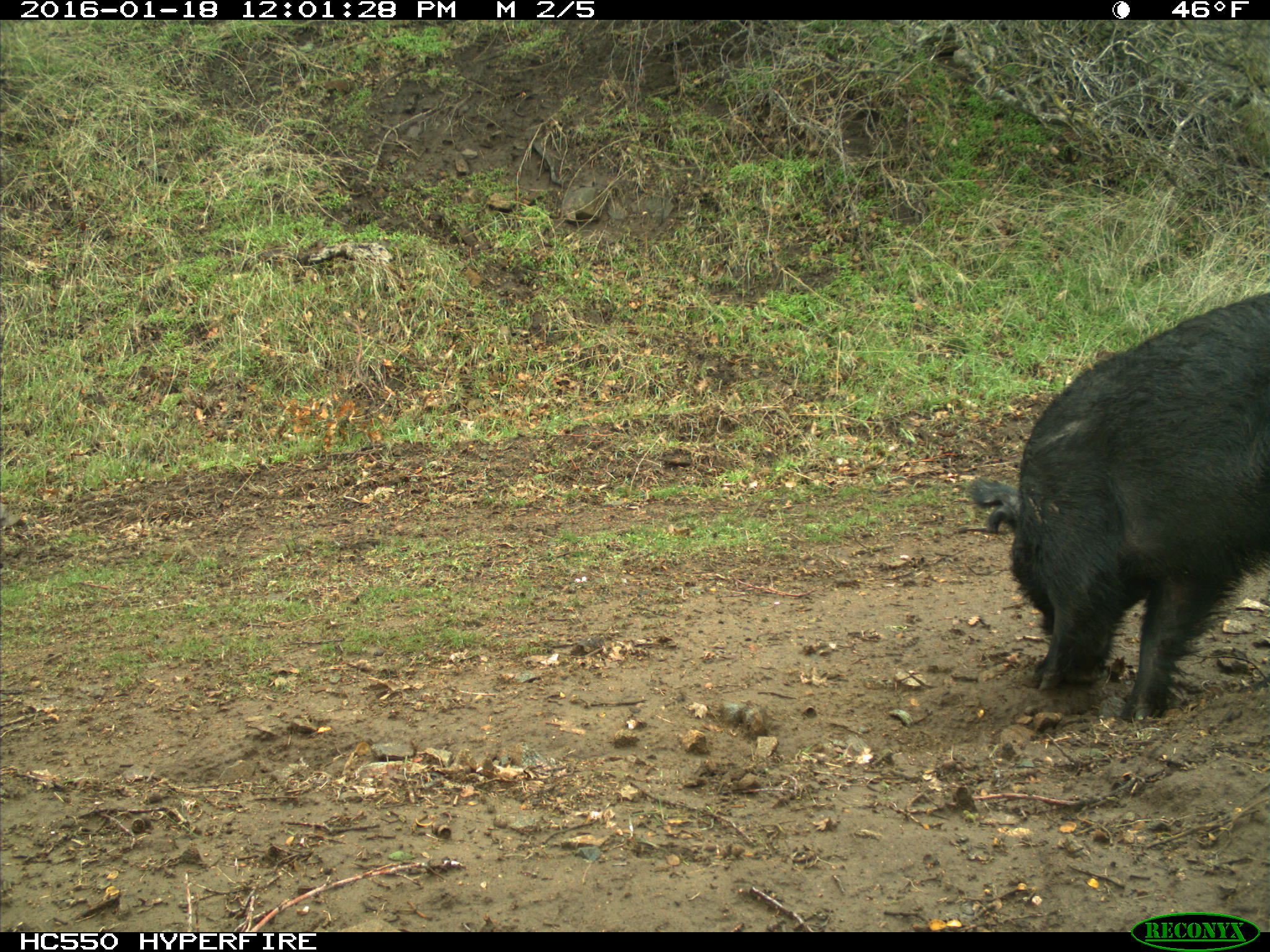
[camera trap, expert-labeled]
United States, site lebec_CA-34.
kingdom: Animalia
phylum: Chordata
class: Mammalia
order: Artiodactyla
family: Suidae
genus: Sus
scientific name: Sus scrofa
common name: wild boar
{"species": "Sus scrofa (wild boar)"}